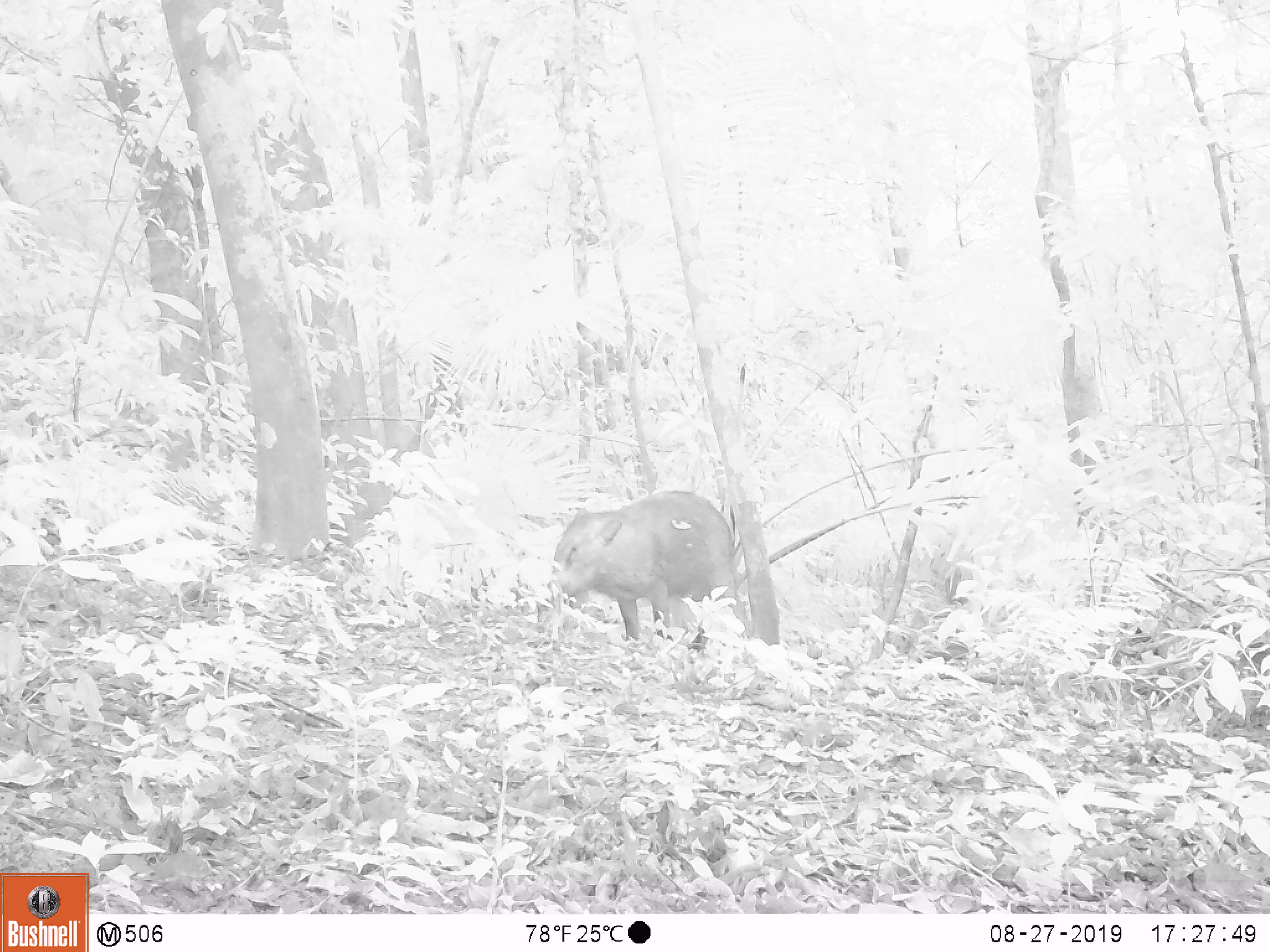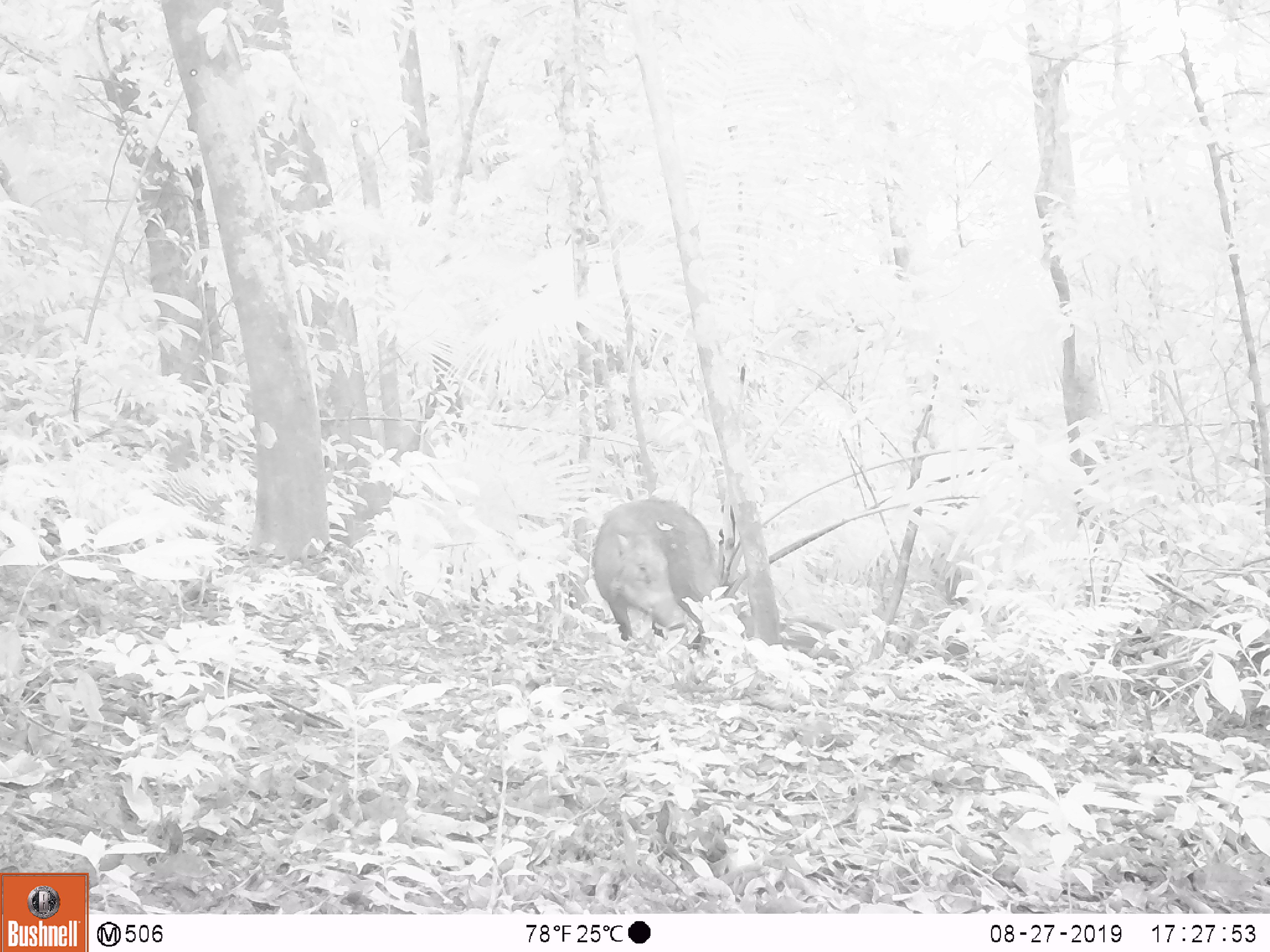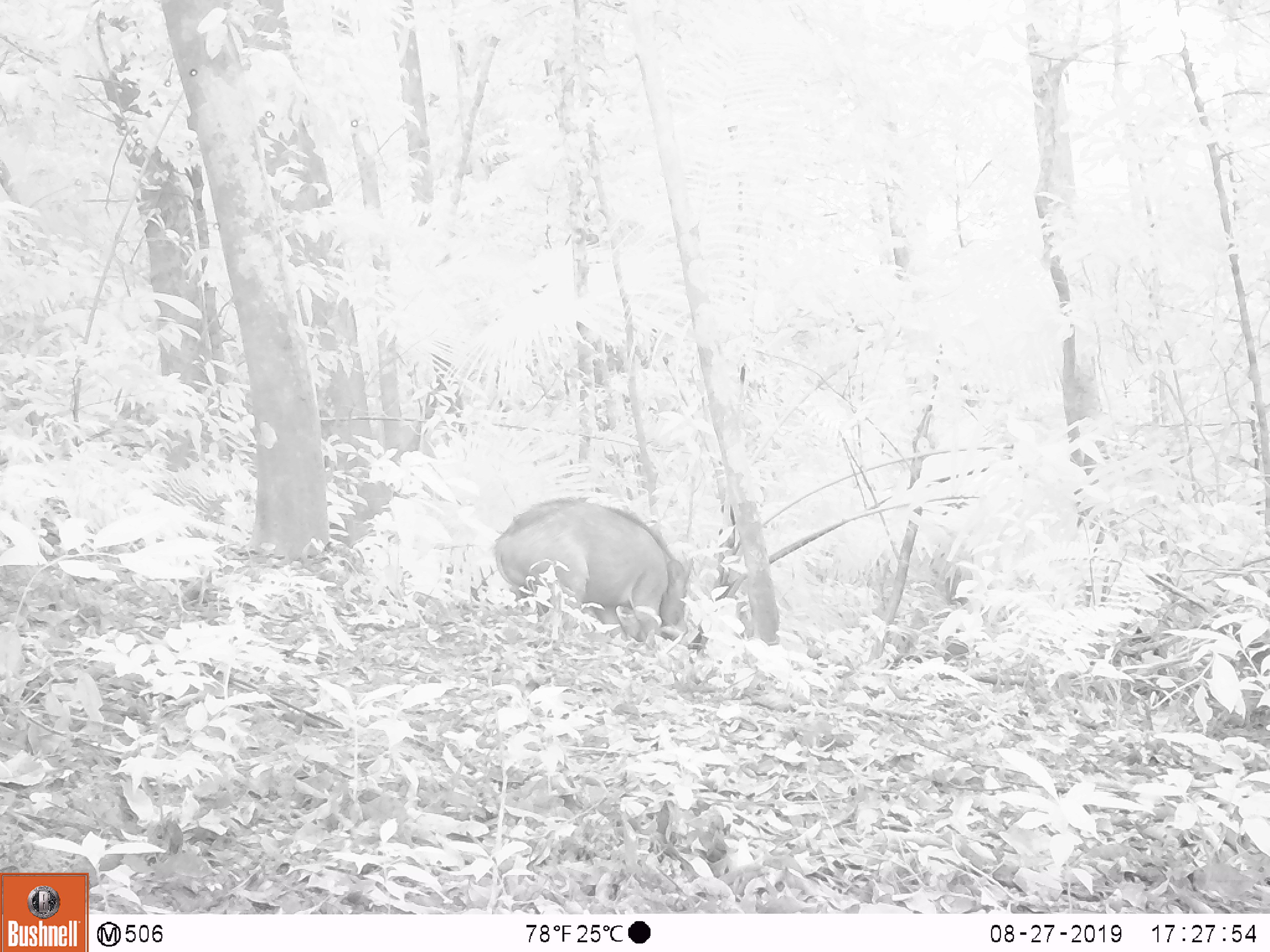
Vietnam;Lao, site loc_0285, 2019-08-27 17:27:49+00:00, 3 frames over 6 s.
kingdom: Animalia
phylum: Chordata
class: Mammalia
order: Artiodactyla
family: Suidae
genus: Sus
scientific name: Sus scrofa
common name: eurasian wild pig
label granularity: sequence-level